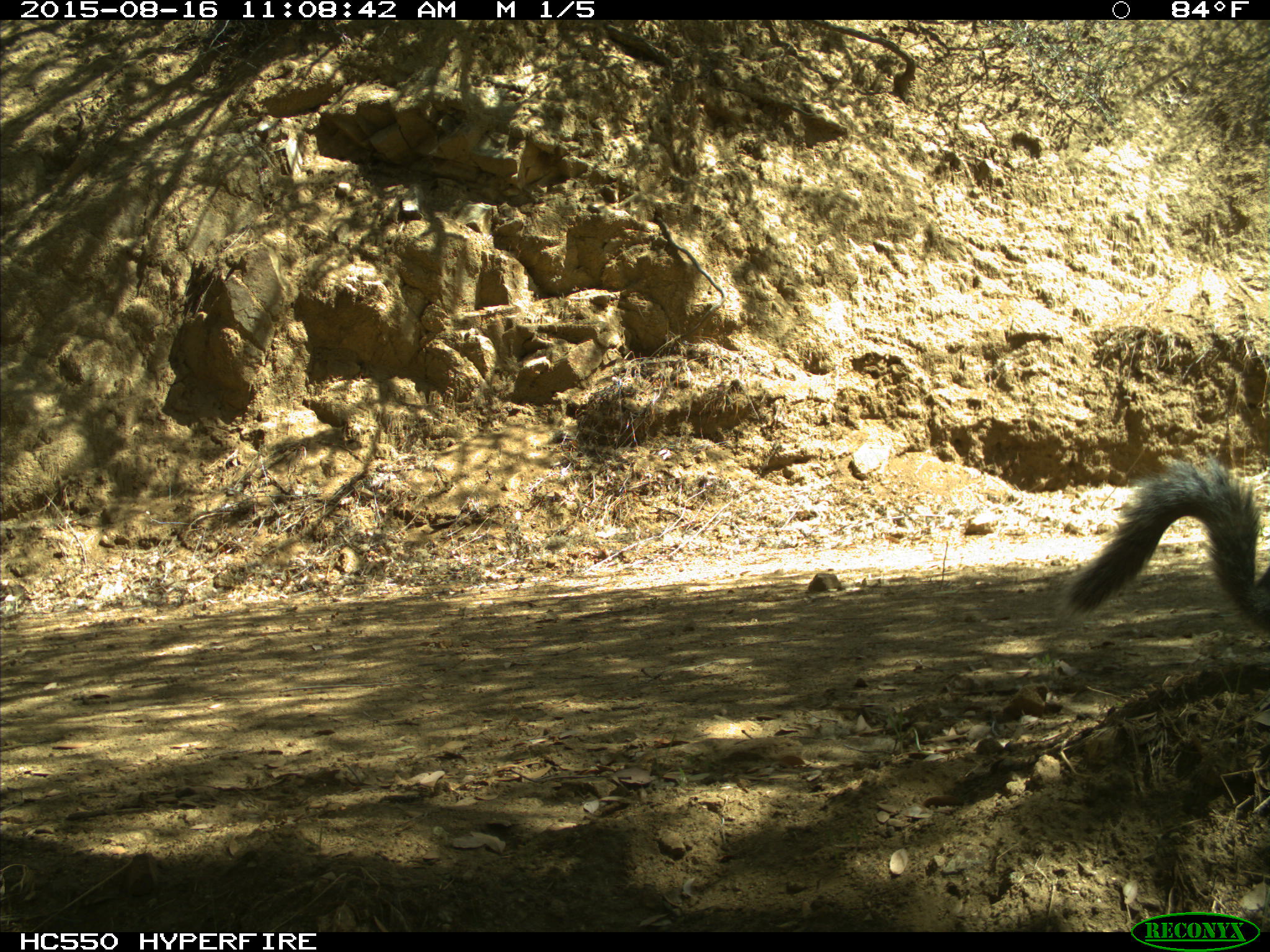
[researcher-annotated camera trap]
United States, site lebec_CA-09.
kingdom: Animalia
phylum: Chordata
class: Mammalia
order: Rodentia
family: Sciuridae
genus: Sciurus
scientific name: Sciurus carolinensis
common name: eastern gray squirrel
Sciurus carolinensis (eastern gray squirrel).